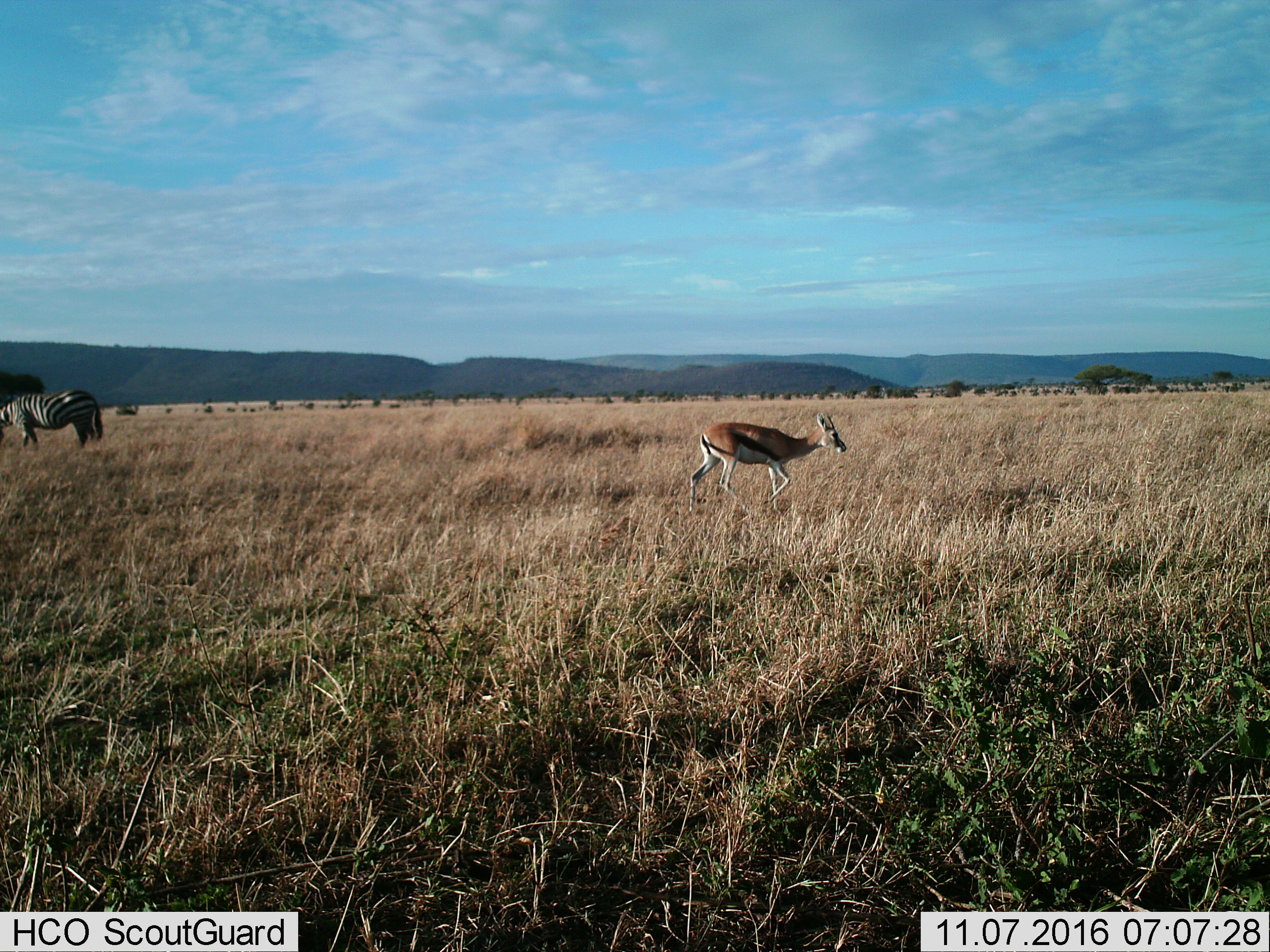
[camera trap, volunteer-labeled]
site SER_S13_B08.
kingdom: Animalia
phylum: Chordata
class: Mammalia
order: Artiodactyla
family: Bovidae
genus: Eudorcas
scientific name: Eudorcas thomsonii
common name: thomson's gazelle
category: gazellethomsons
Gazellethomsons (thomson's gazelle) (Eudorcas thomsonii), count 1. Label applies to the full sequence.